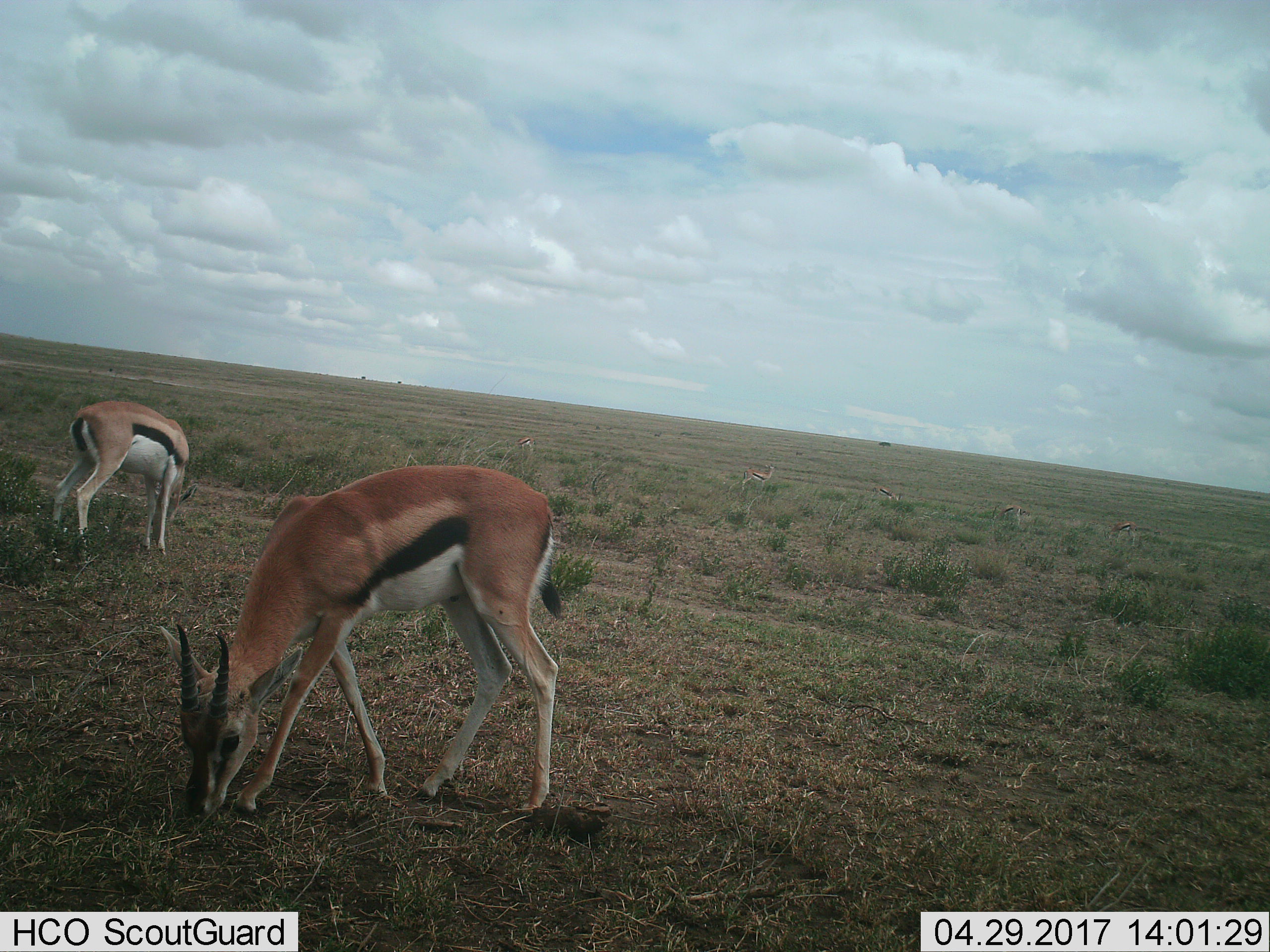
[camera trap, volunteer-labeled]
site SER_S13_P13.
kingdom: Animalia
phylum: Chordata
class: Mammalia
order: Artiodactyla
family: Bovidae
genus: Eudorcas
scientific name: Eudorcas thomsonii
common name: thomson's gazelle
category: gazellethomsons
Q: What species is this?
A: Gazellethomsons (thomson's gazelle) (Eudorcas thomsonii).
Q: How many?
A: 7.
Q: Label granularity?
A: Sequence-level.